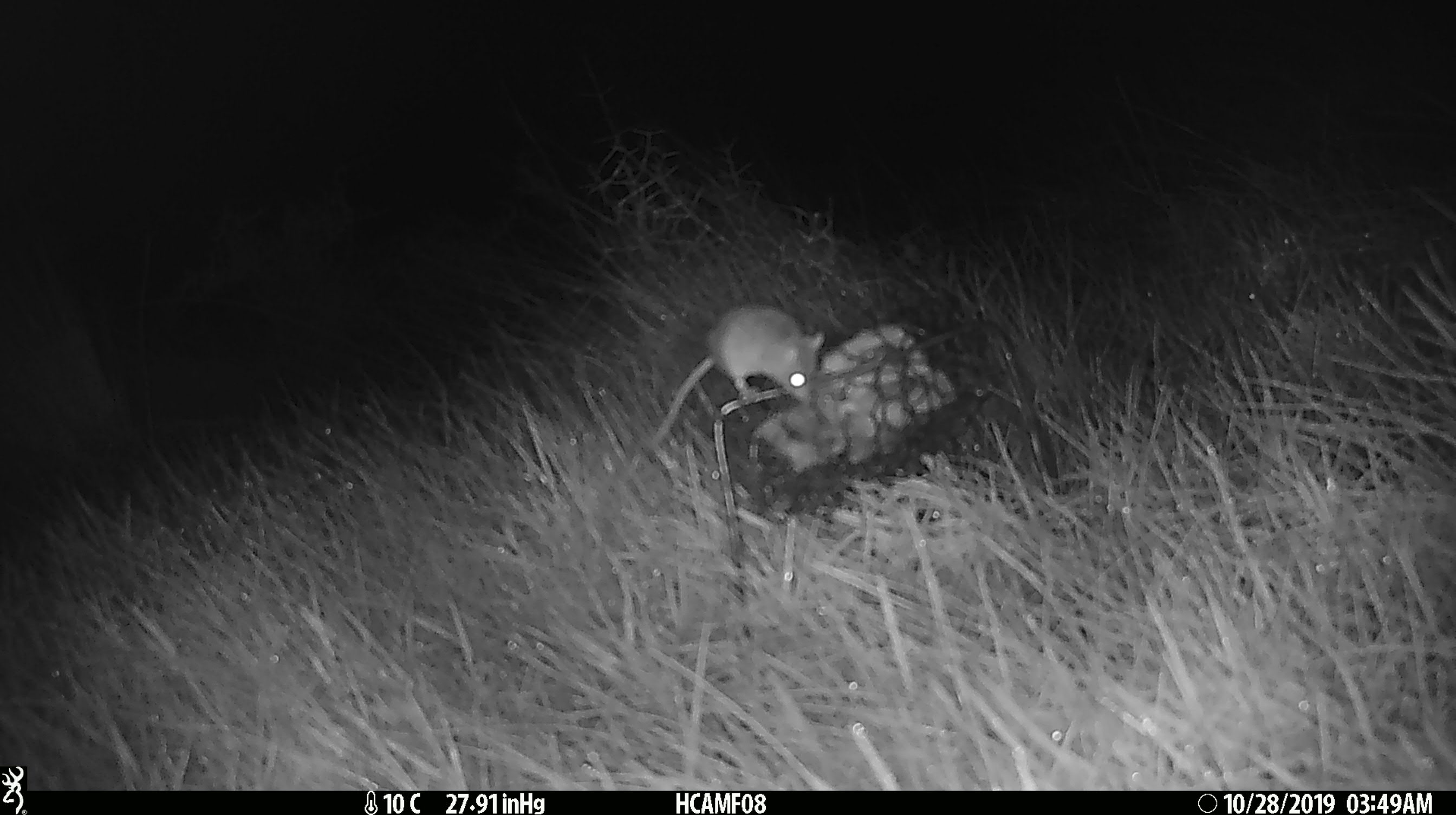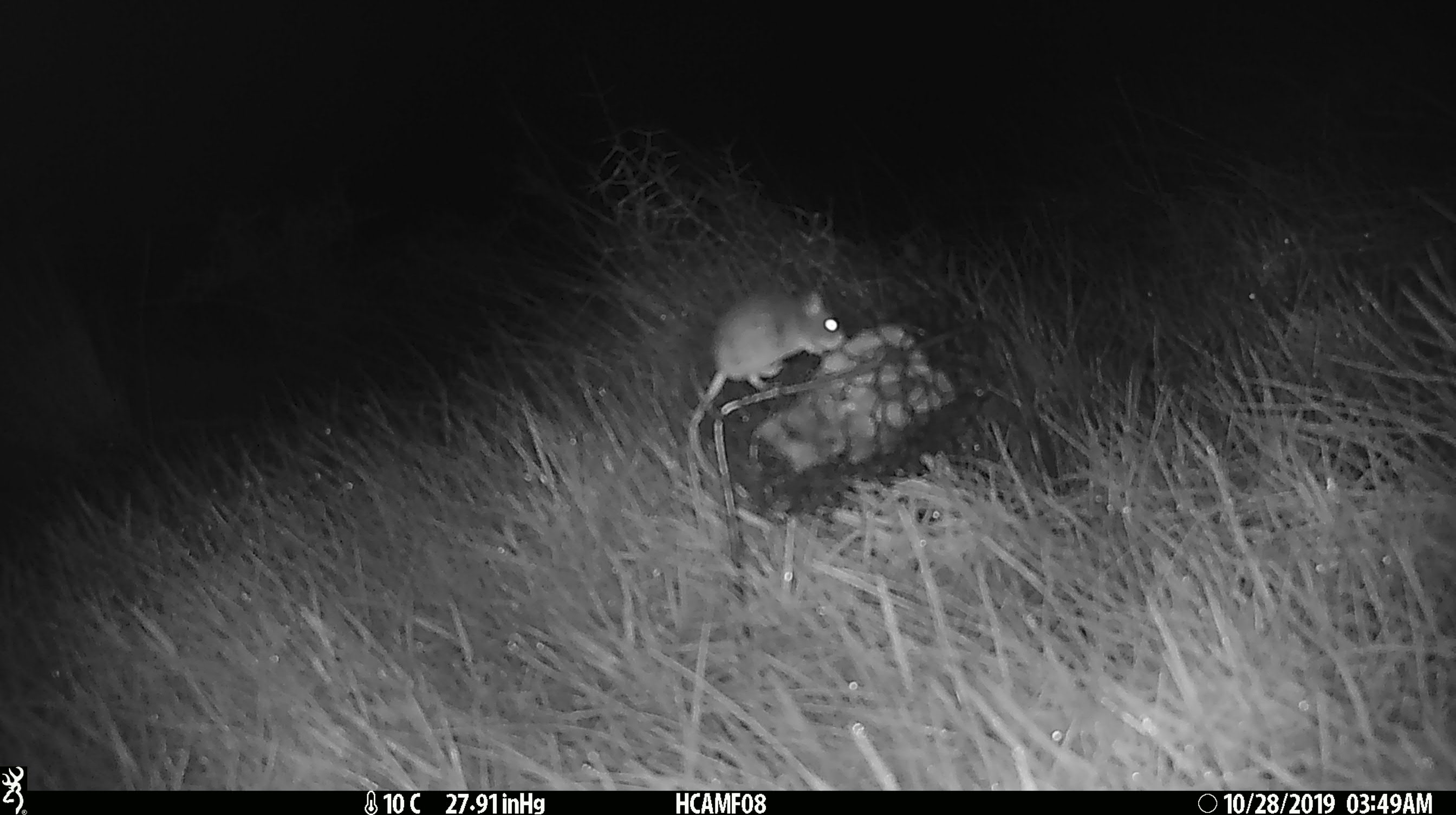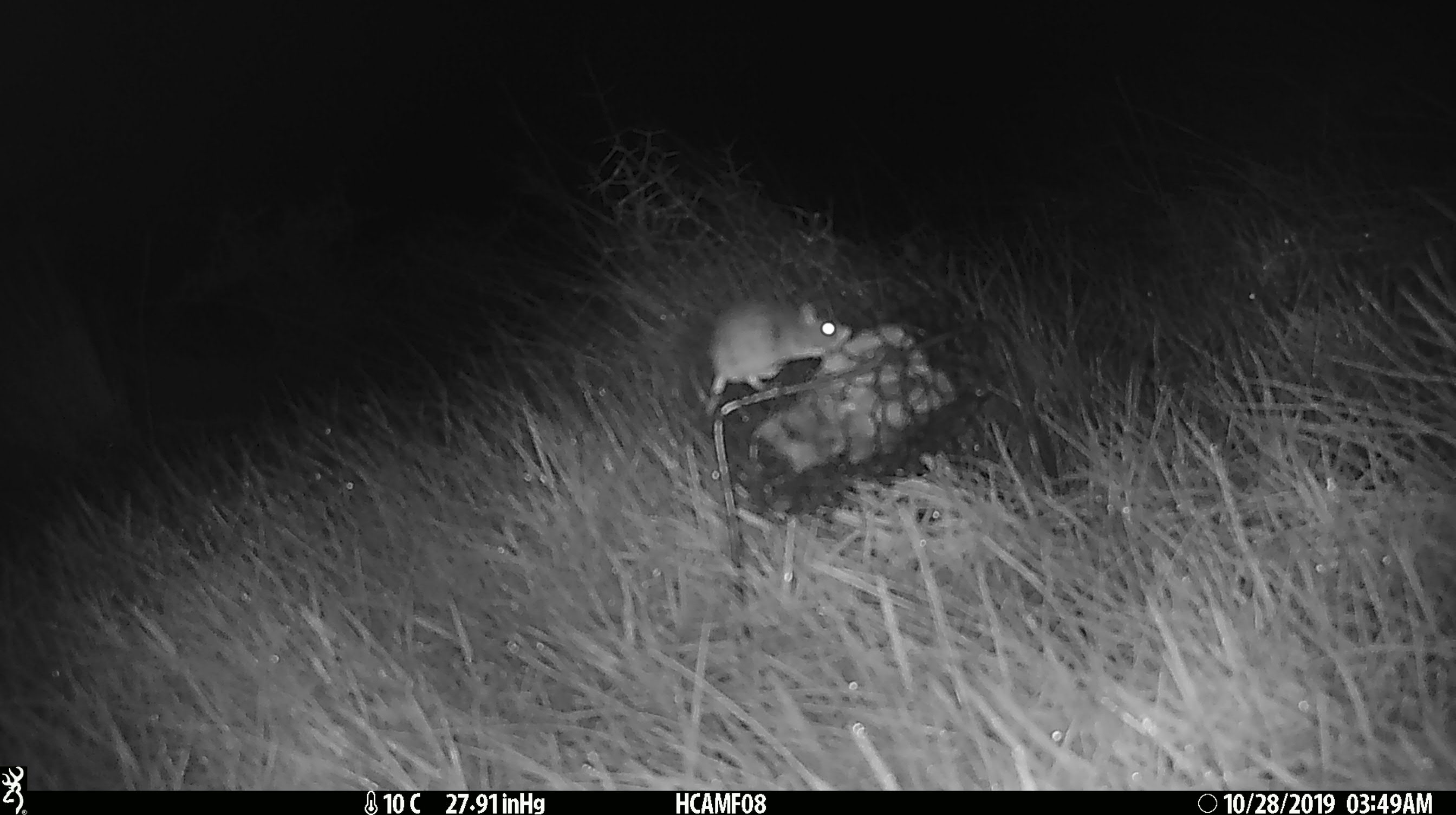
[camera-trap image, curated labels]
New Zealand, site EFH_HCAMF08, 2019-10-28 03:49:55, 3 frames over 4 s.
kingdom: Animalia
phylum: Chordata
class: Mammalia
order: Rodentia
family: Muridae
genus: Mus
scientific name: Mus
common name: mouse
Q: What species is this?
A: Mouse (Mus).